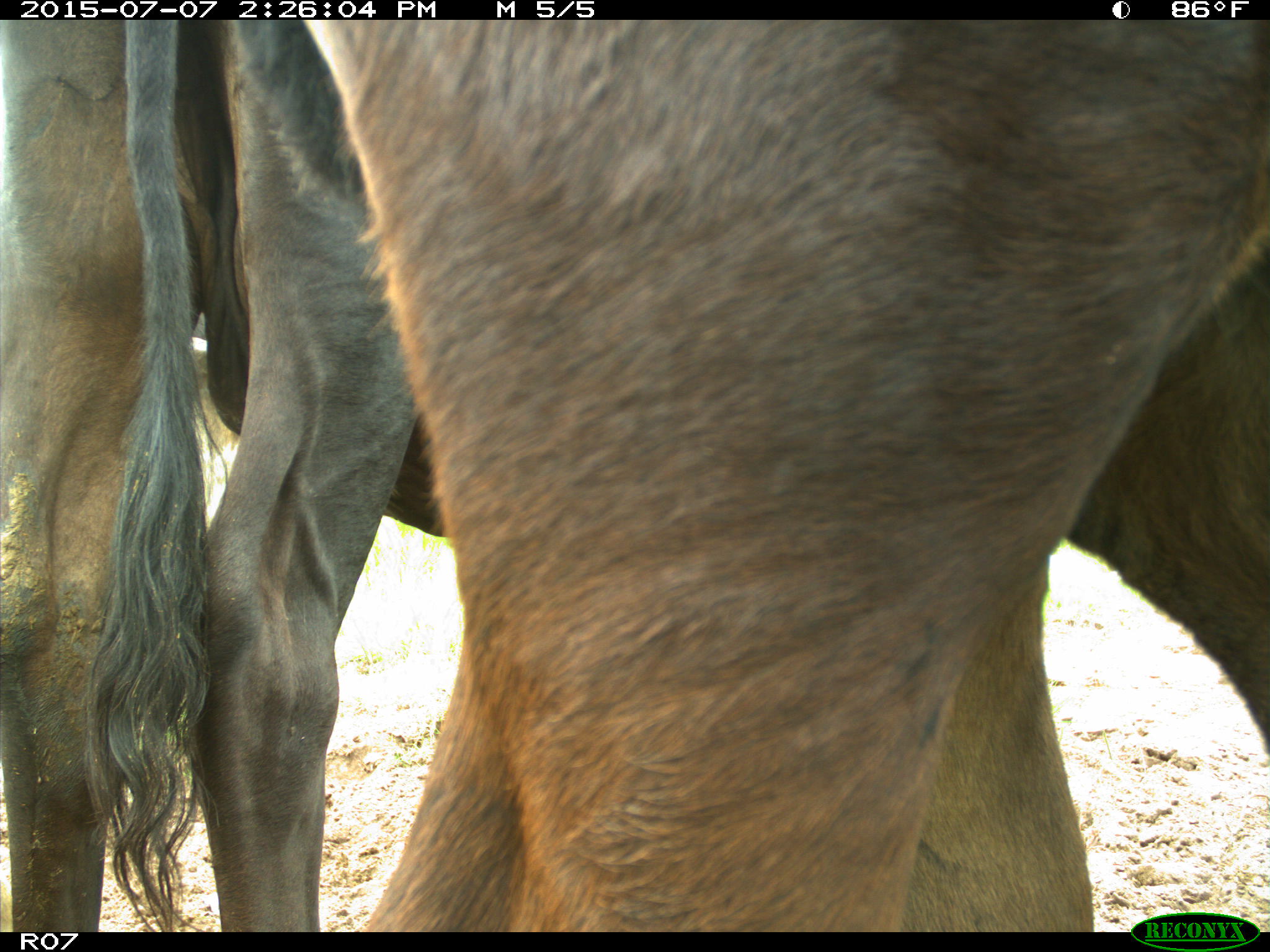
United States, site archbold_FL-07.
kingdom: Animalia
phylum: Chordata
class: Mammalia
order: Artiodactyla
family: Bovidae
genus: Bos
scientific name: Bos taurus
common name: domestic cow